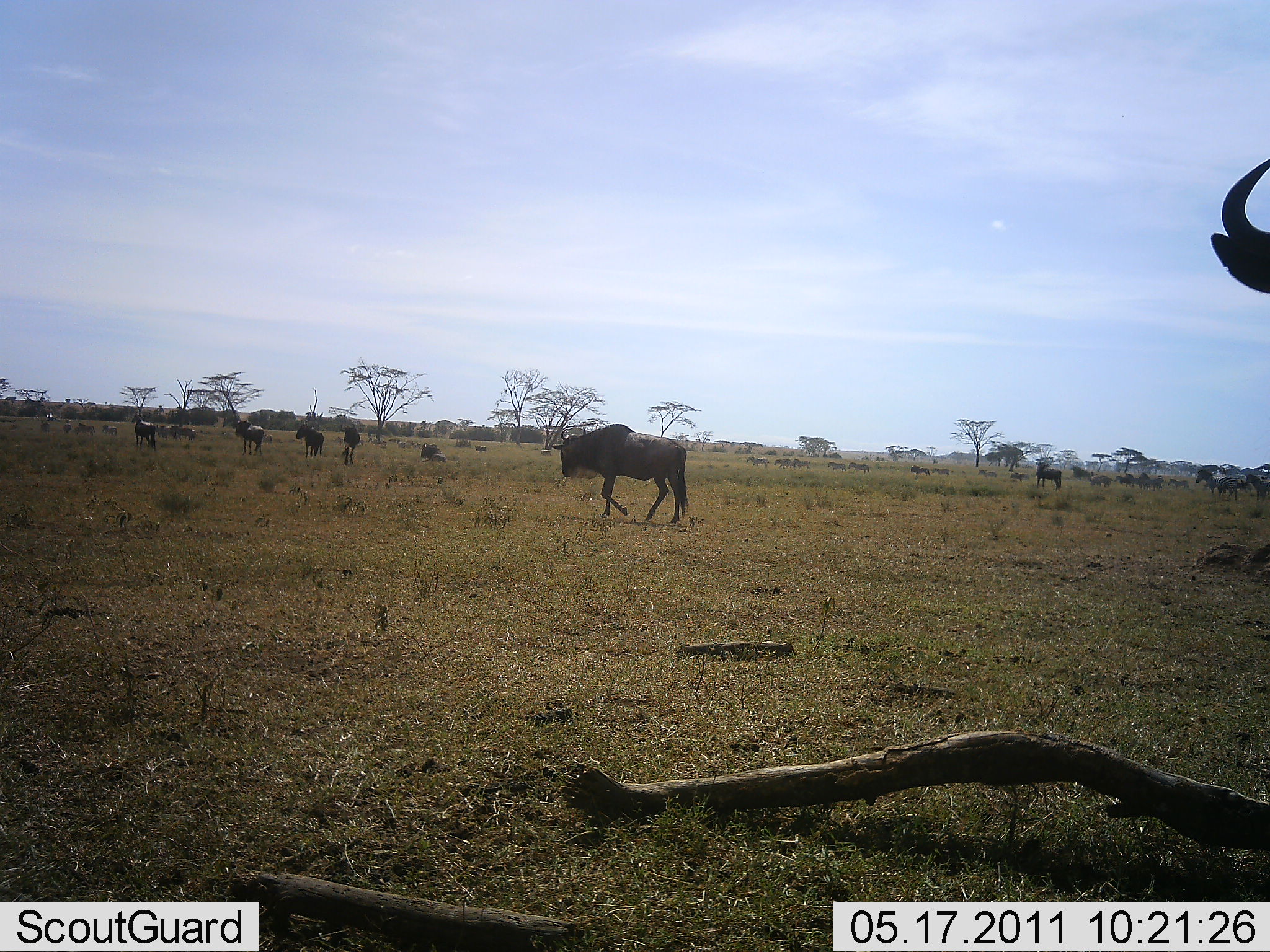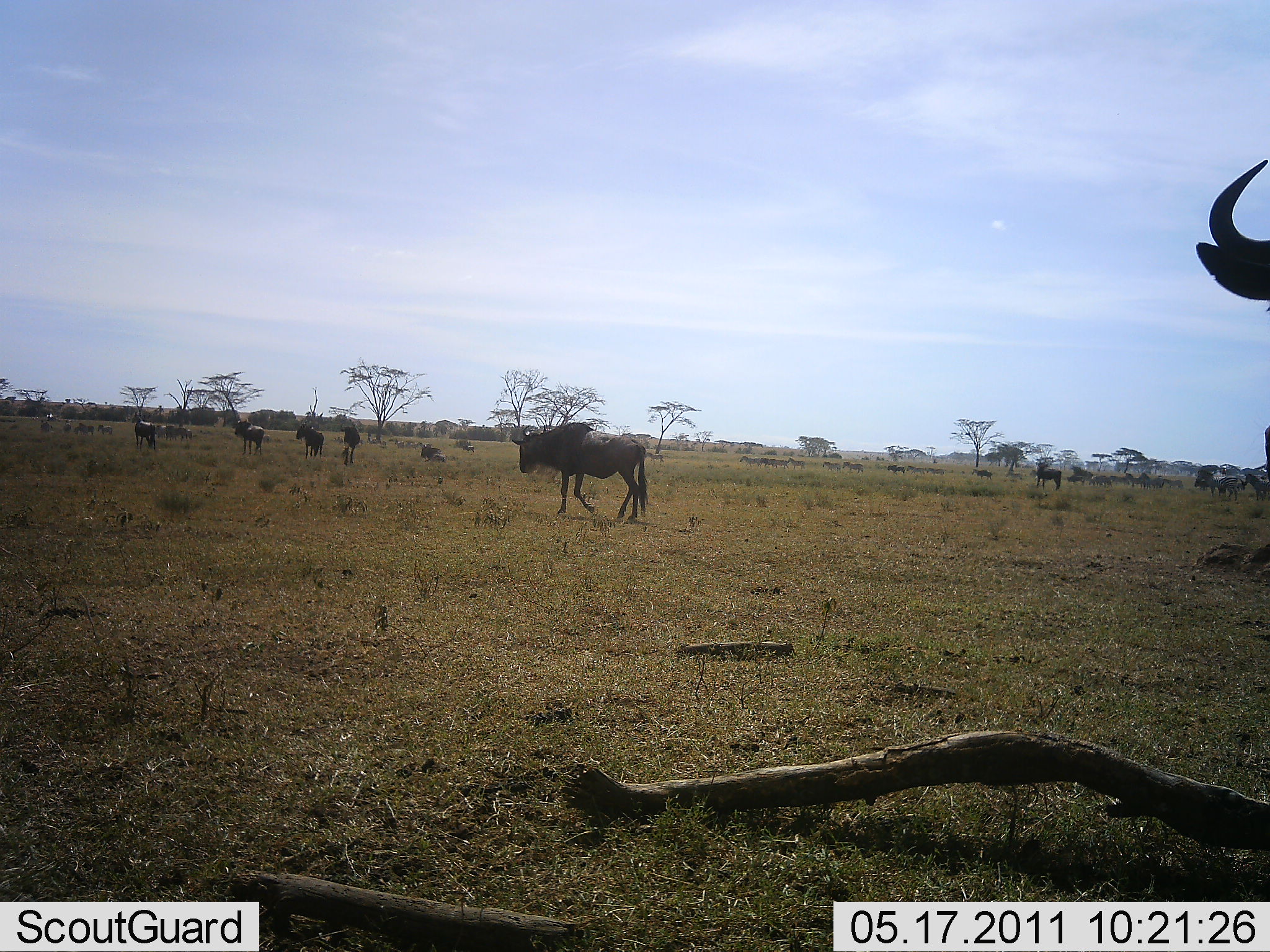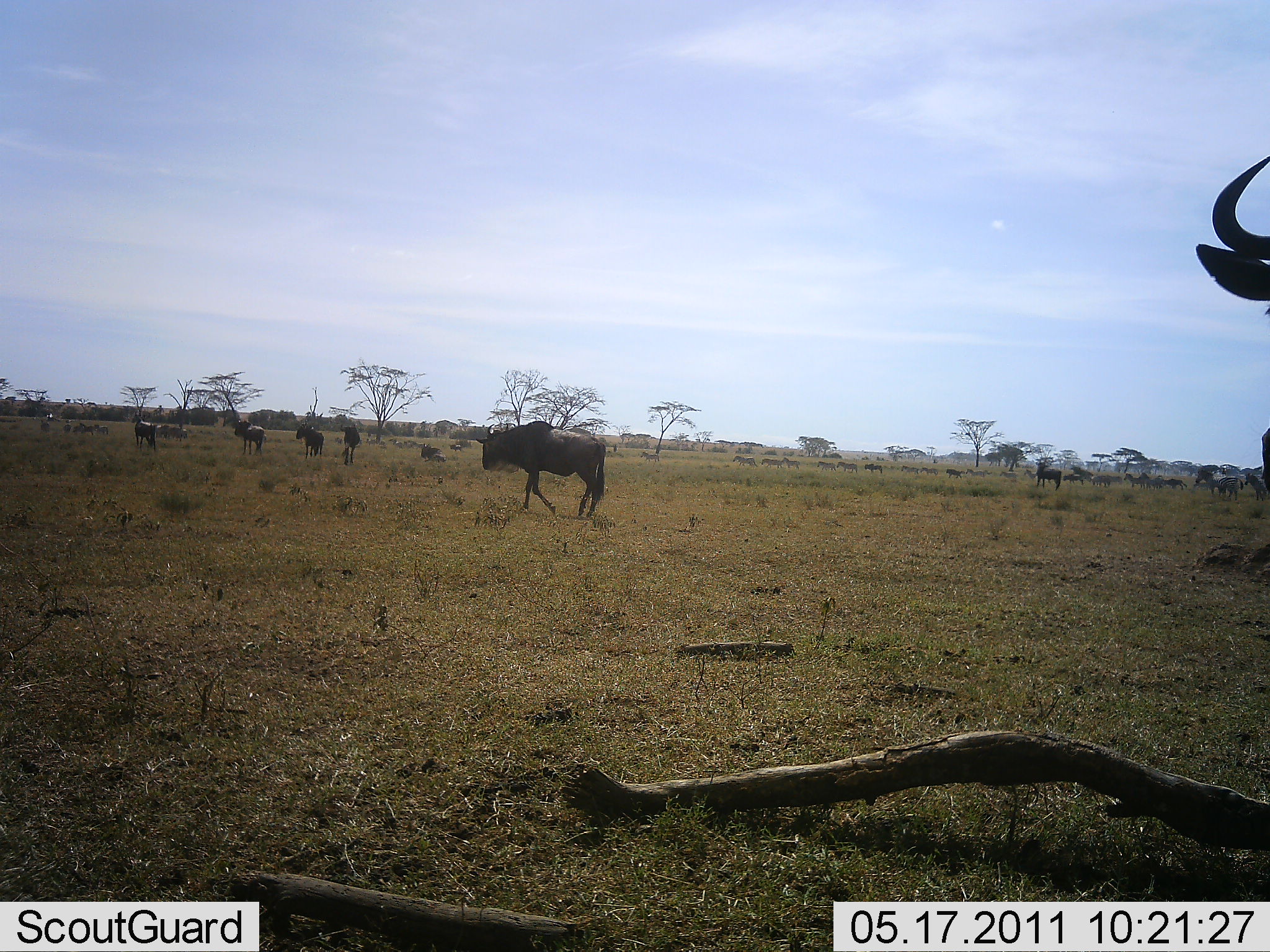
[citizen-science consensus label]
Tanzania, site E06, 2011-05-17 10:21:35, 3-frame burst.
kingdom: Animalia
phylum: Chordata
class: Mammalia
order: Artiodactyla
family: Bovidae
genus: Connochaetes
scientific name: Connochaetes taurinus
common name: blue wildebeest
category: wildebeest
Wildebeest (blue wildebeest) (Connochaetes taurinus), count 11-50. Behavior (volunteer vote fractions): standing 50%, resting 0%, moving 83%, interacting 0%. Young present (vote fraction): 0%. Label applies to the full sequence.